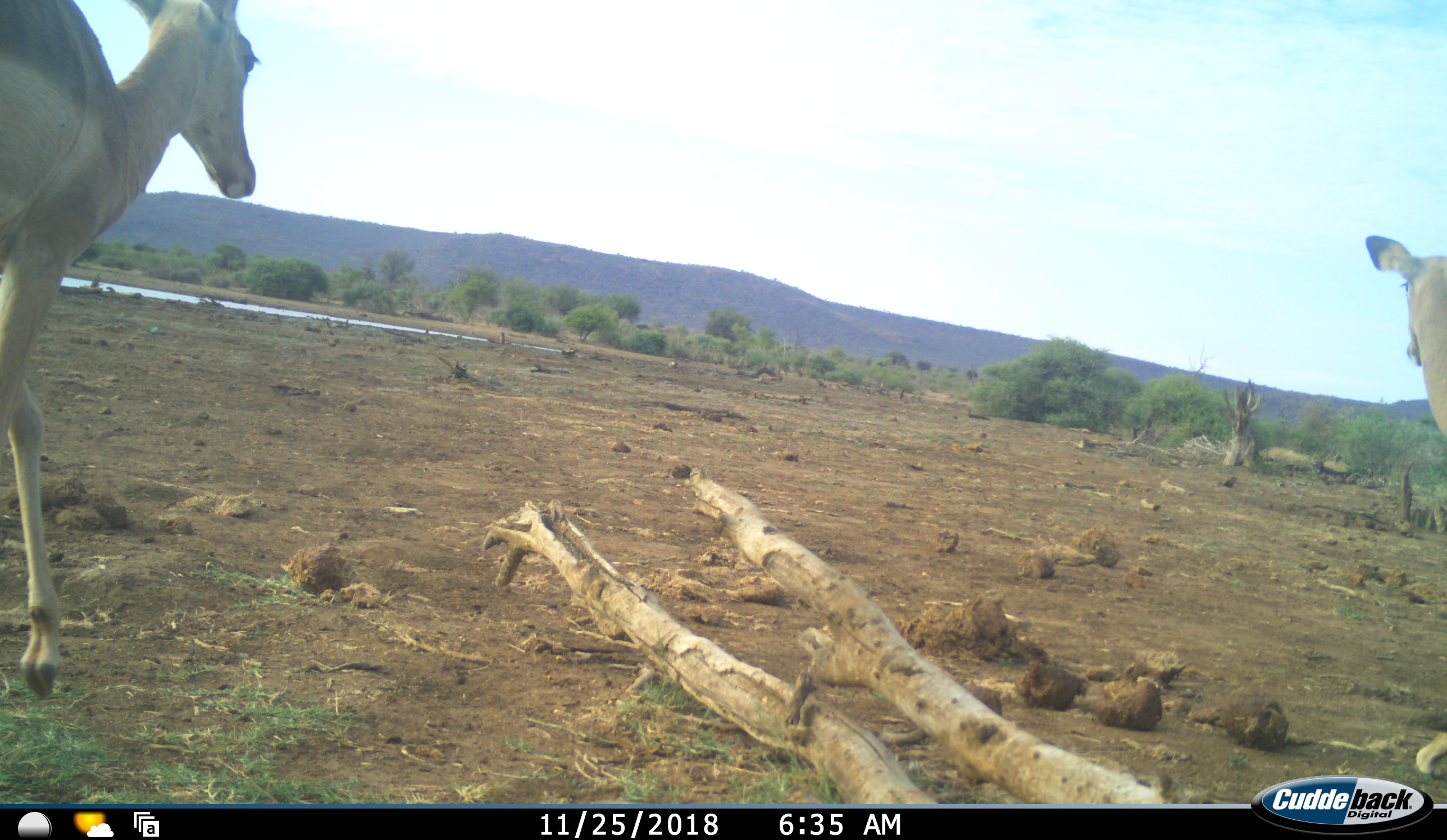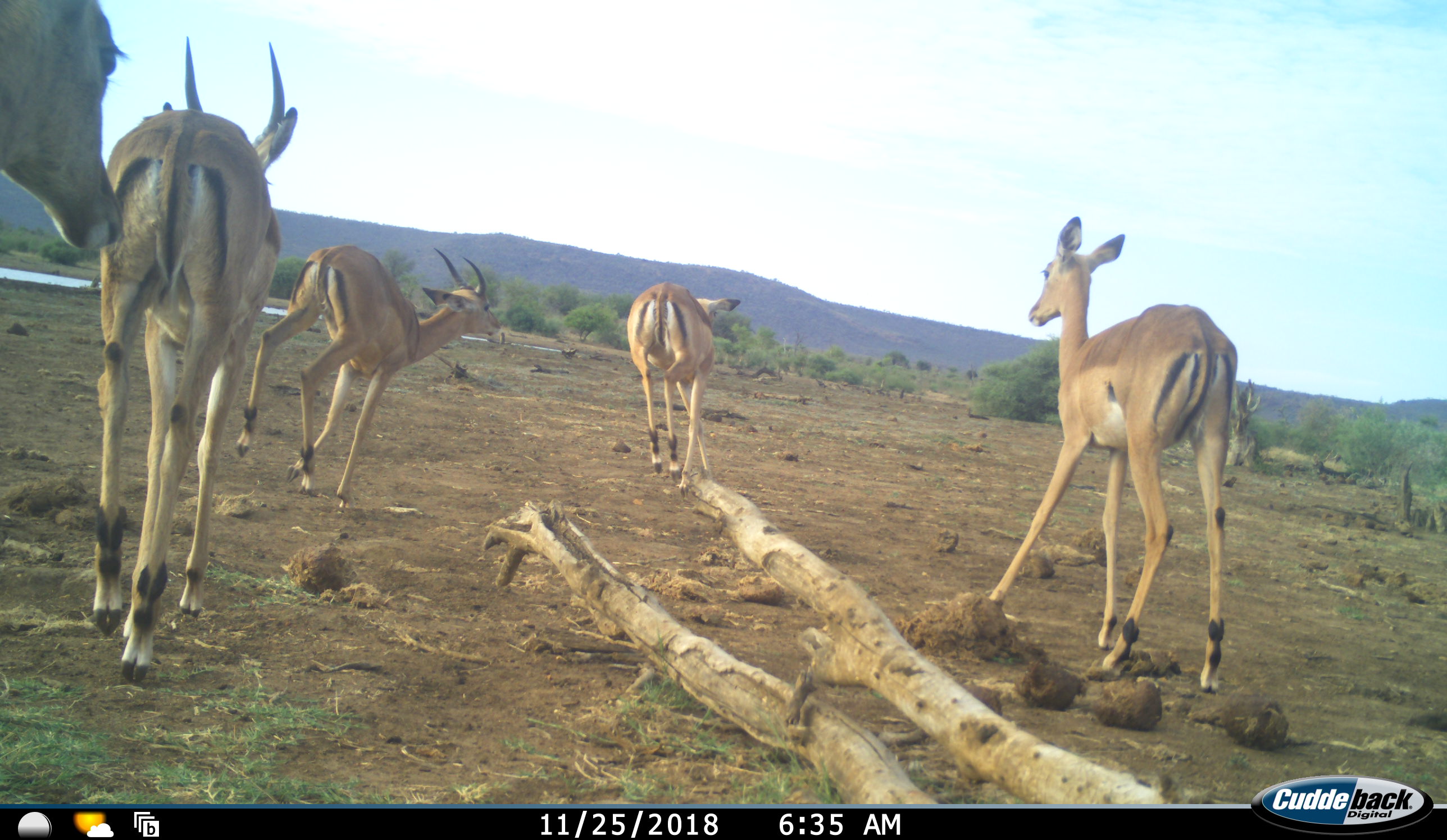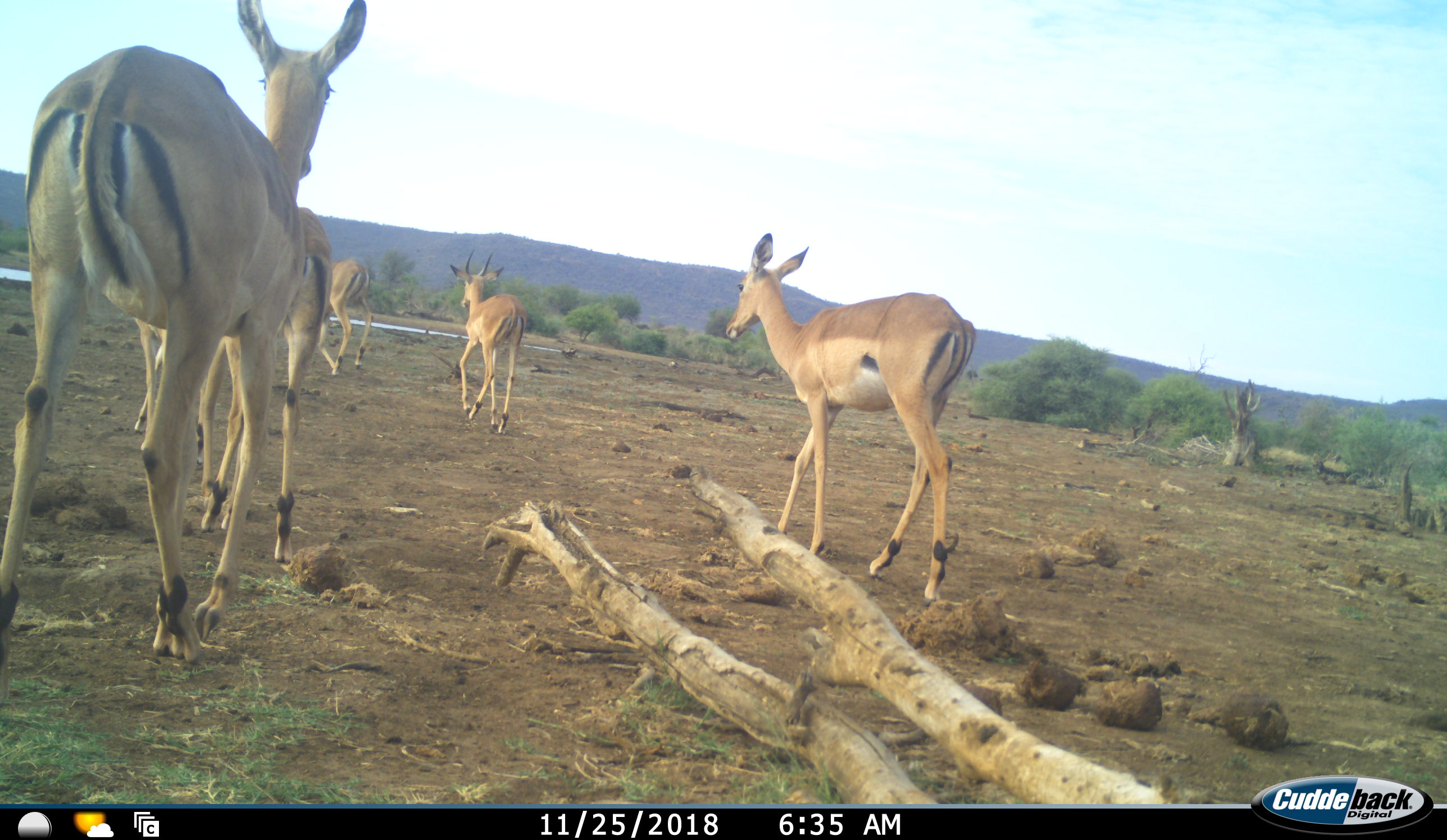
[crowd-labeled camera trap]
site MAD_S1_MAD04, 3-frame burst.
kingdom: Animalia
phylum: Chordata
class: Mammalia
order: Artiodactyla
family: Bovidae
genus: Aepyceros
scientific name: Aepyceros melampus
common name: impala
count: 5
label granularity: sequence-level